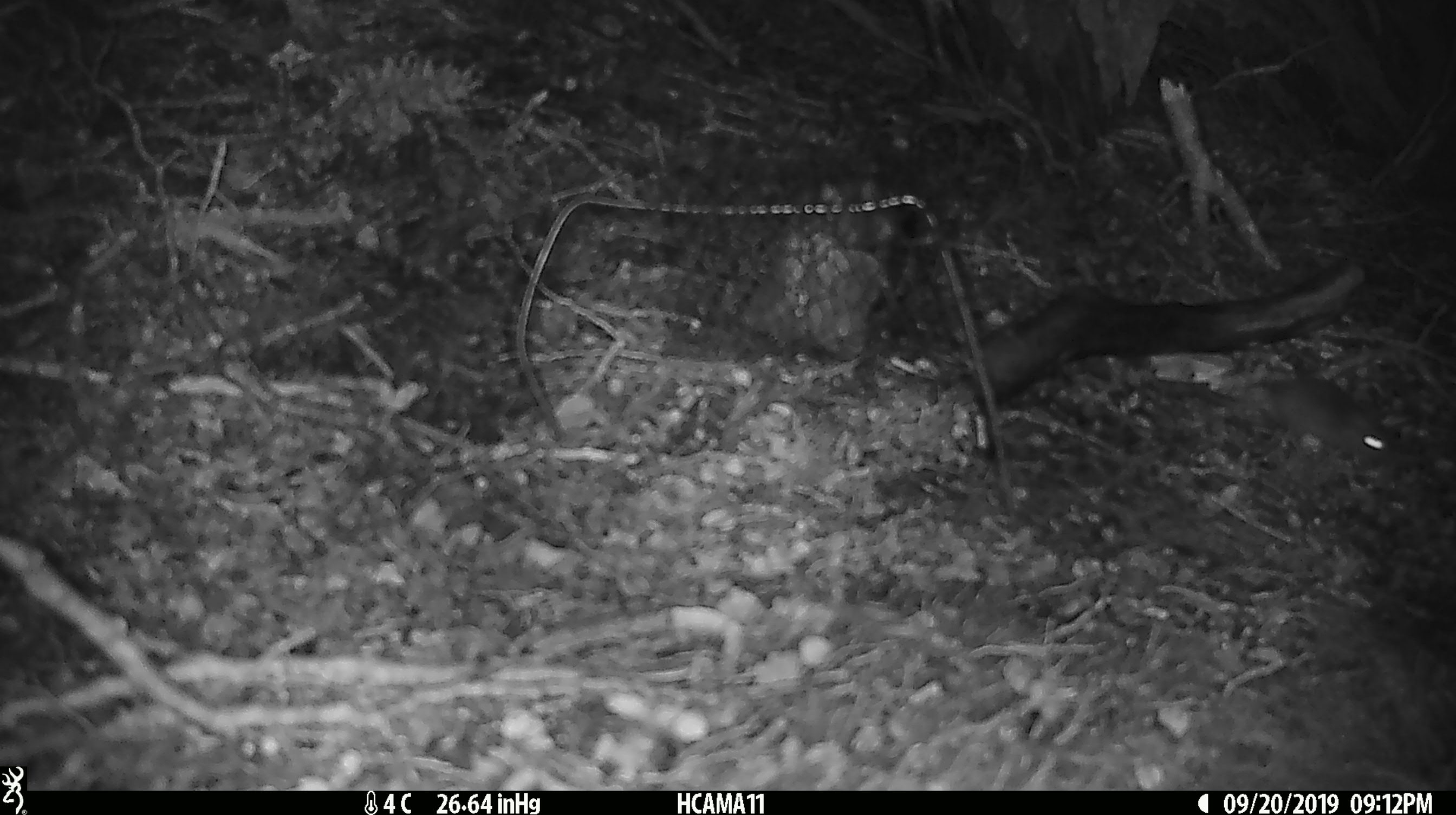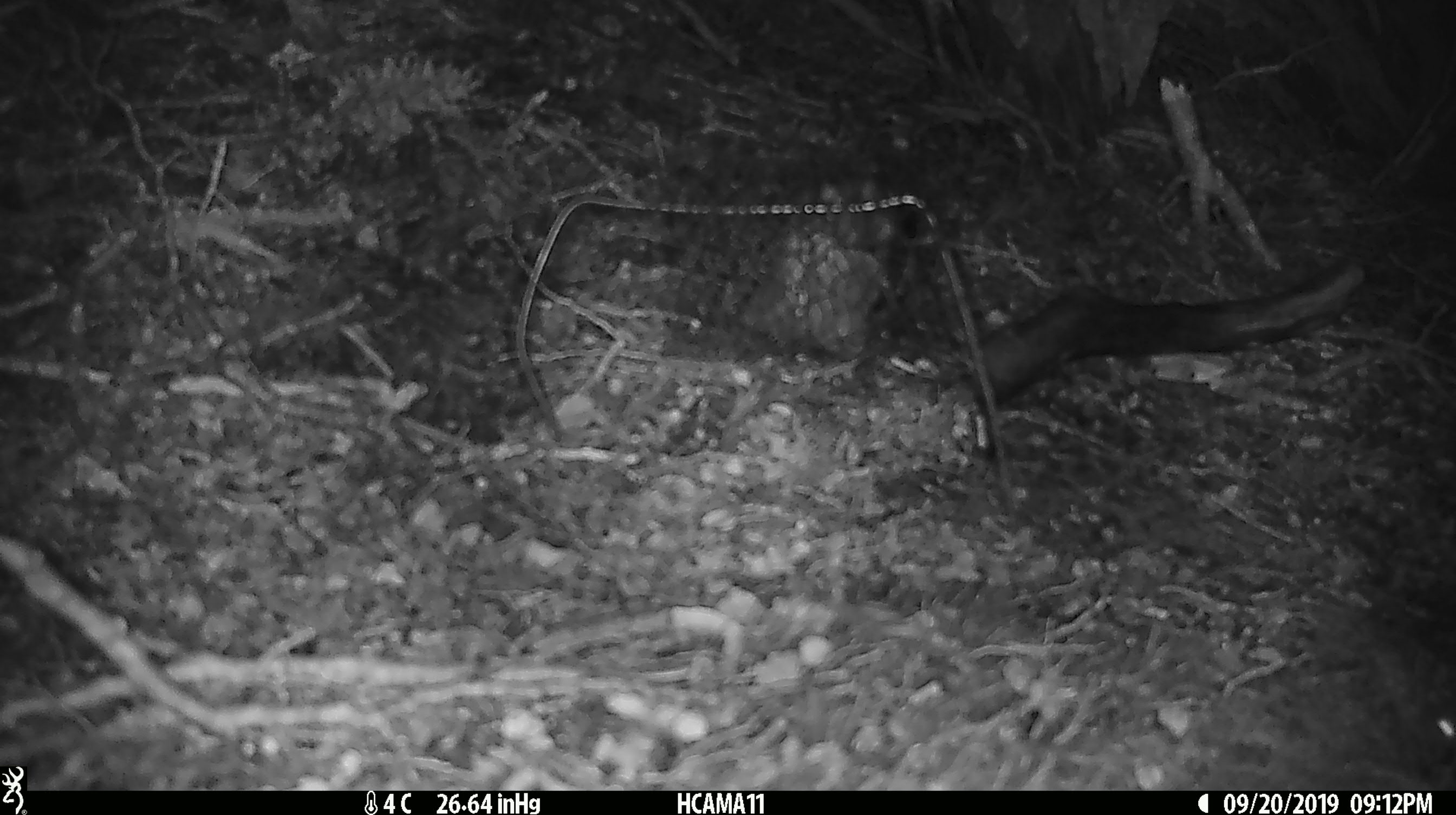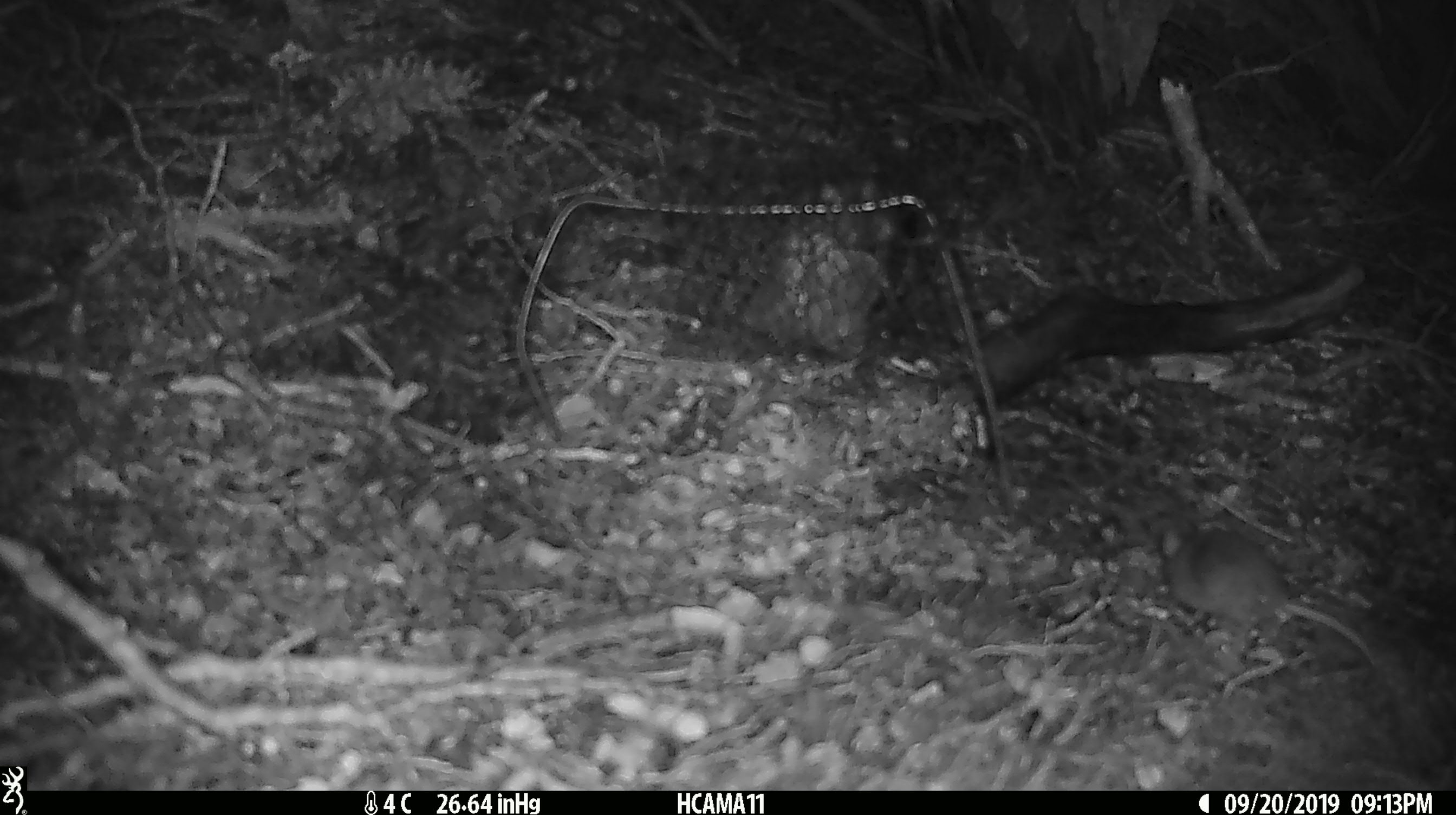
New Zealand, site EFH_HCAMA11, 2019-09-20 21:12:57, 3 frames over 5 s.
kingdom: Animalia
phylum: Chordata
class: Mammalia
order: Rodentia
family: Muridae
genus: Mus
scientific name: Mus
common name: mouse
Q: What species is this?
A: Mouse (Mus).